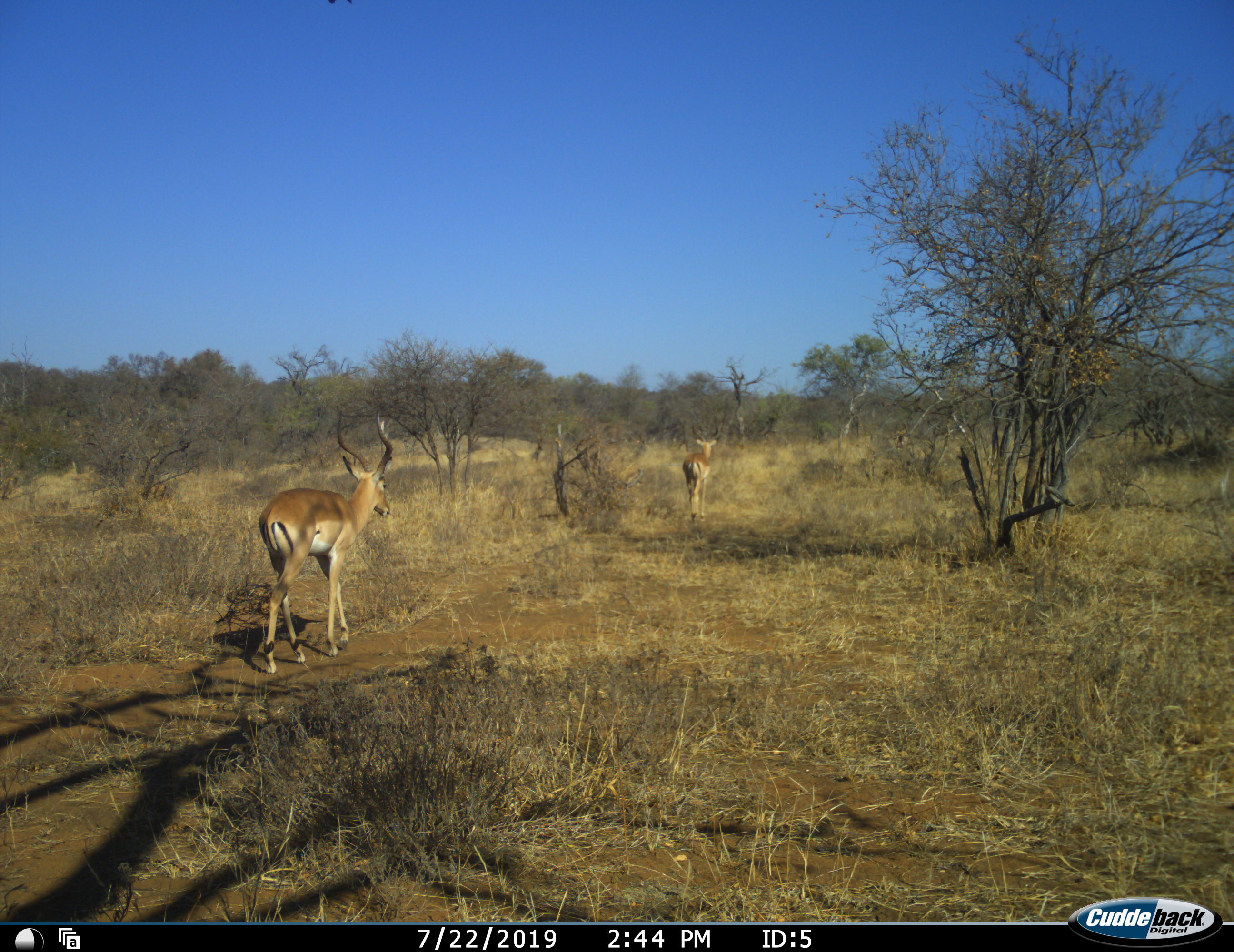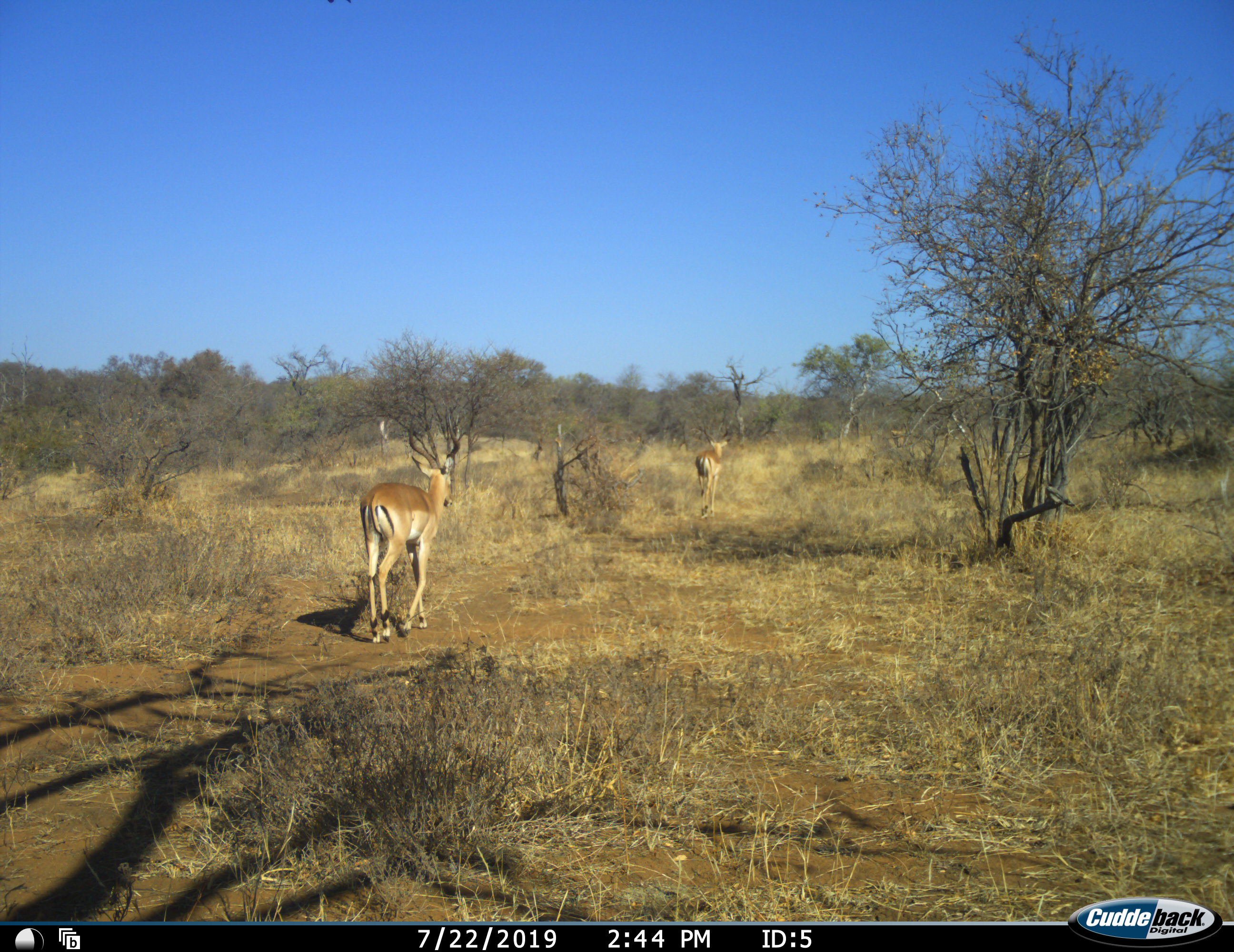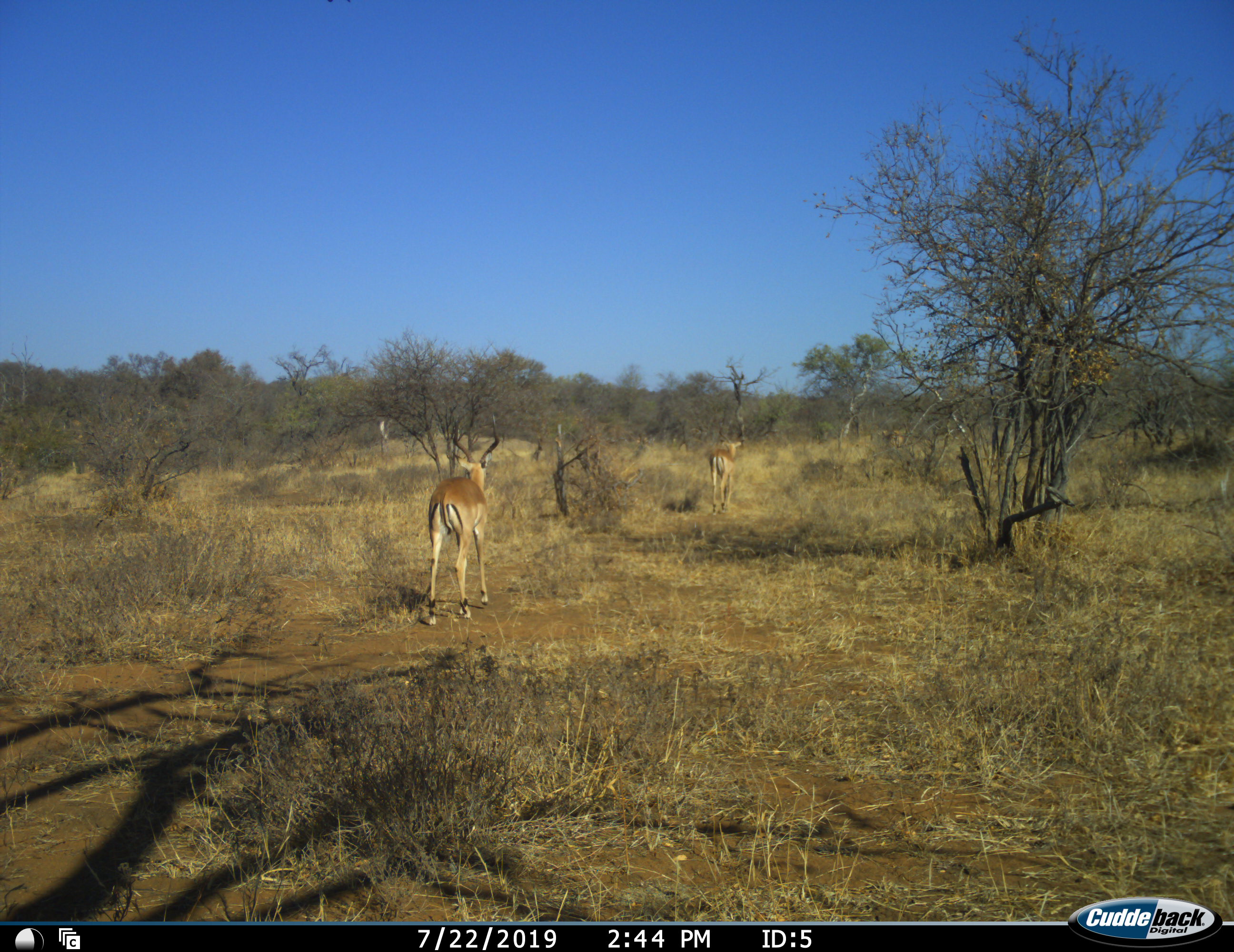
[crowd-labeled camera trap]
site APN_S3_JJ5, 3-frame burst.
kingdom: Animalia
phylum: Chordata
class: Mammalia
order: Artiodactyla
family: Bovidae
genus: Aepyceros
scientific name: Aepyceros melampus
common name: impala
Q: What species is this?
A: Impala (Aepyceros melampus).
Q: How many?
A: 3.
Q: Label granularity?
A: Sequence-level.